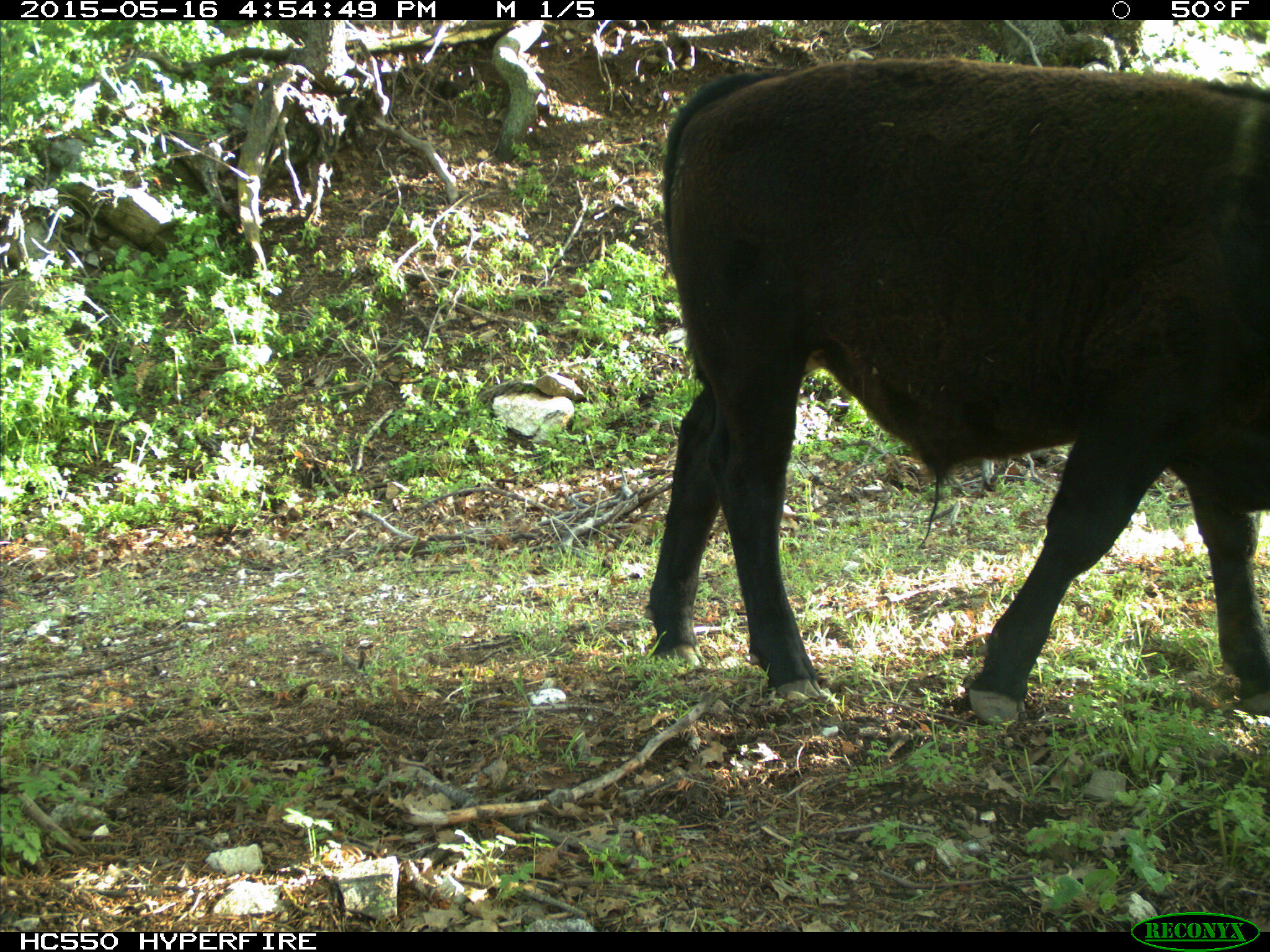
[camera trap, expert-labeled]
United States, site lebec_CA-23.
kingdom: Animalia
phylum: Chordata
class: Mammalia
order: Artiodactyla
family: Bovidae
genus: Bos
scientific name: Bos taurus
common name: domestic cow